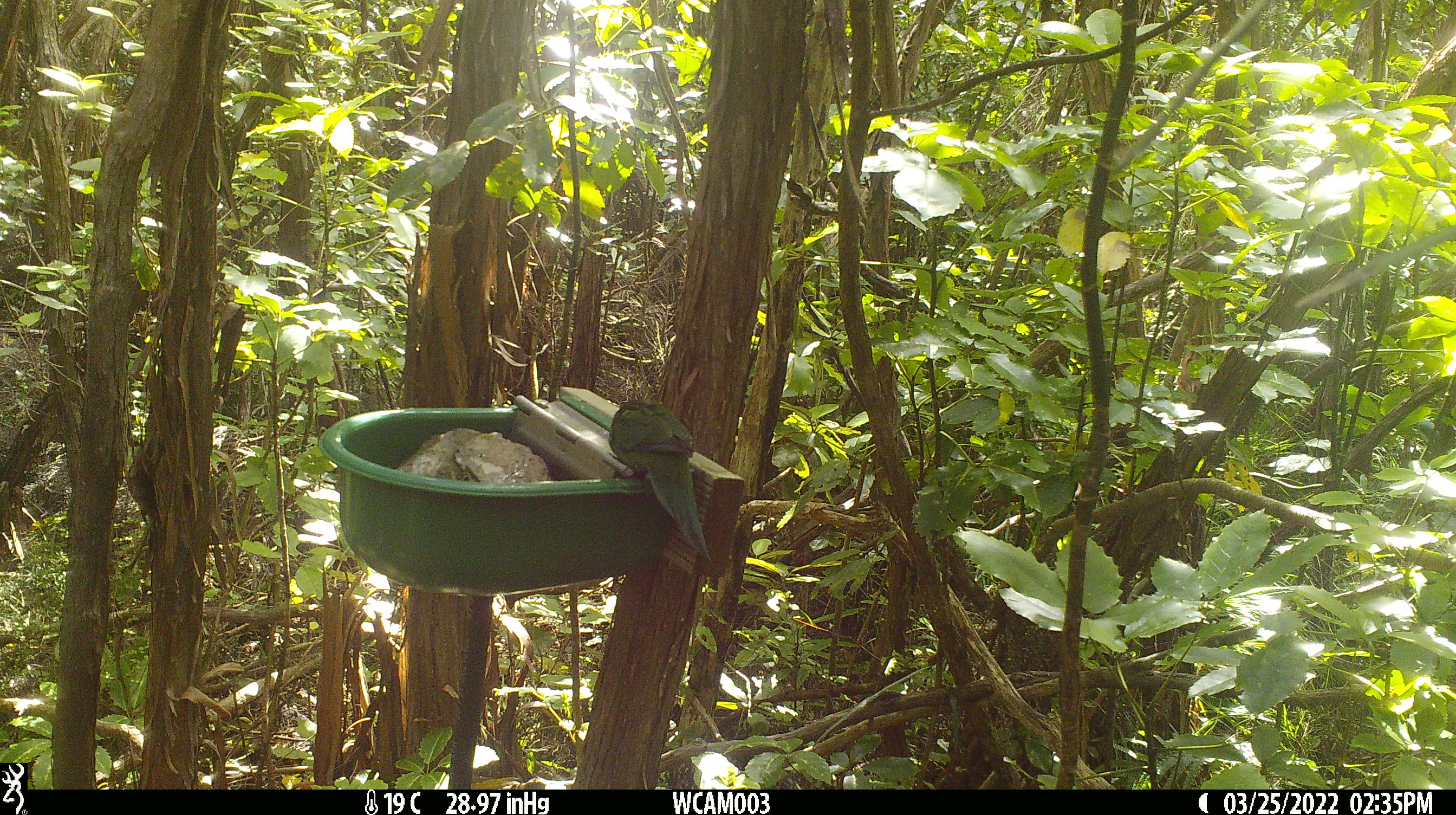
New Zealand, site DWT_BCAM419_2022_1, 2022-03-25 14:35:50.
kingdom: Animalia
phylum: Chordata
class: Aves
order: Psittaciformes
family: Psittaculidae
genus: Cyanoramphus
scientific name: Cyanoramphus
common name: parakeet